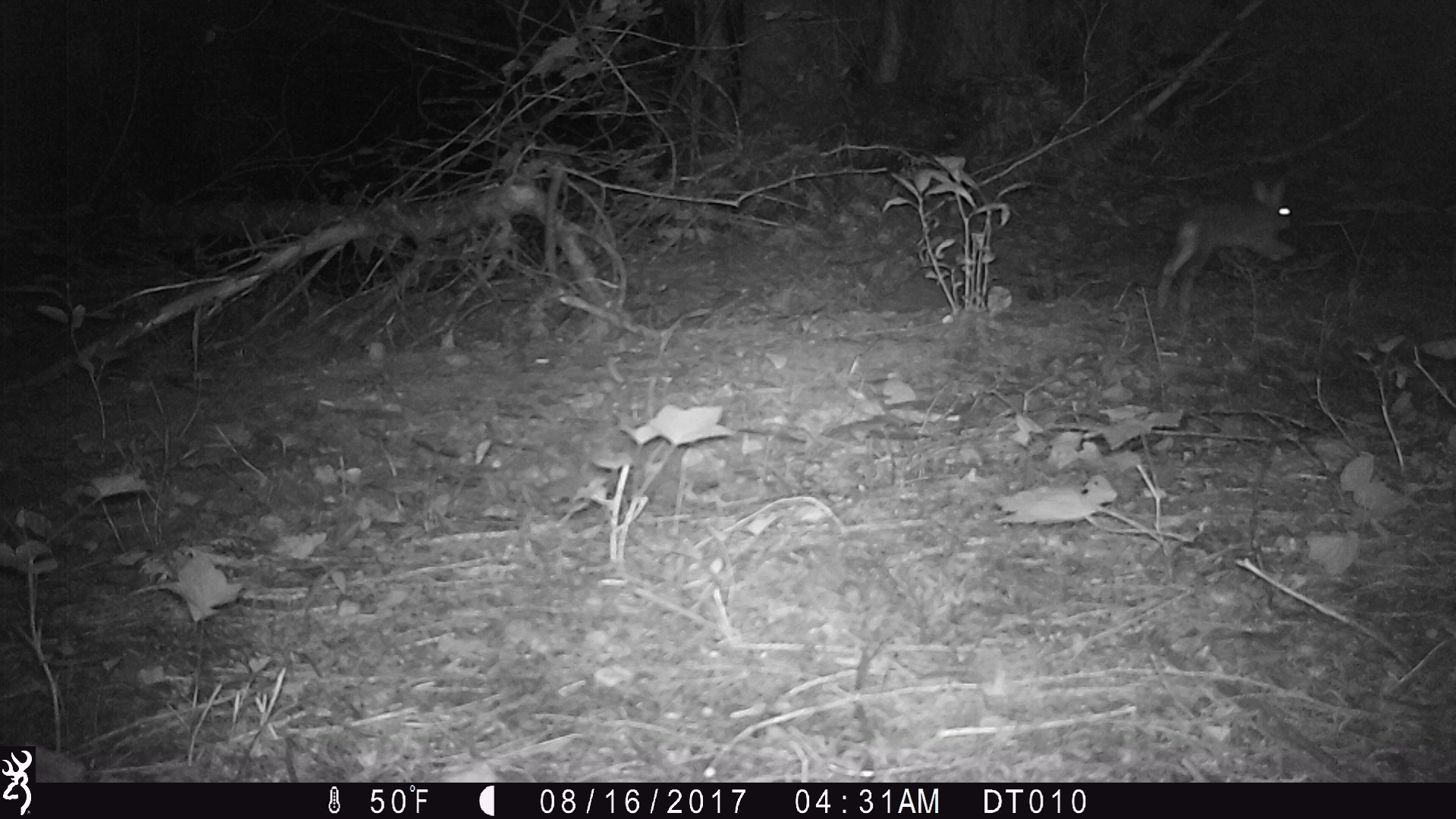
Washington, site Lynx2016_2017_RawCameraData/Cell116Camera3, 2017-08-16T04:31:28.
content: unidentified animal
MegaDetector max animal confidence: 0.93